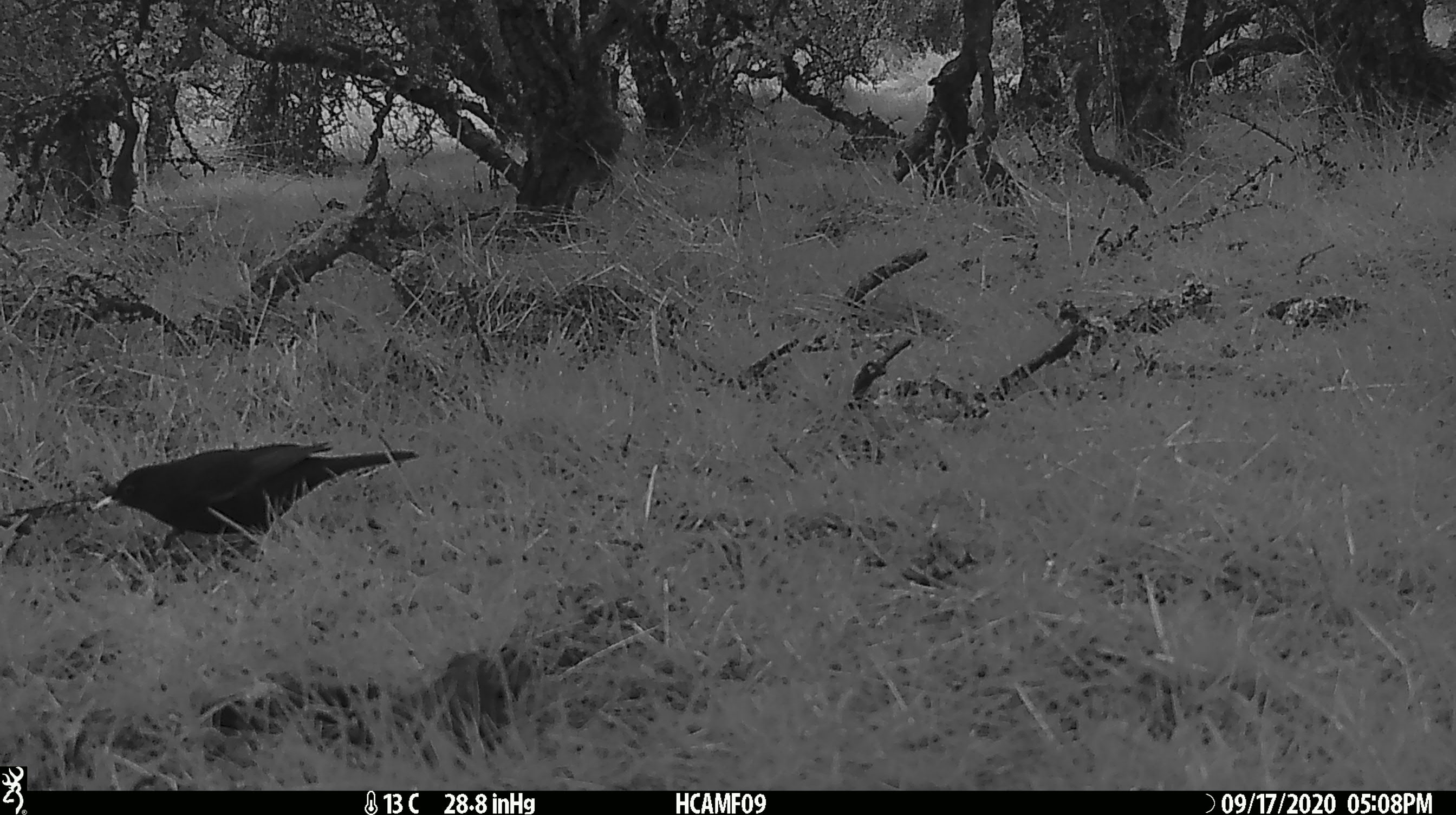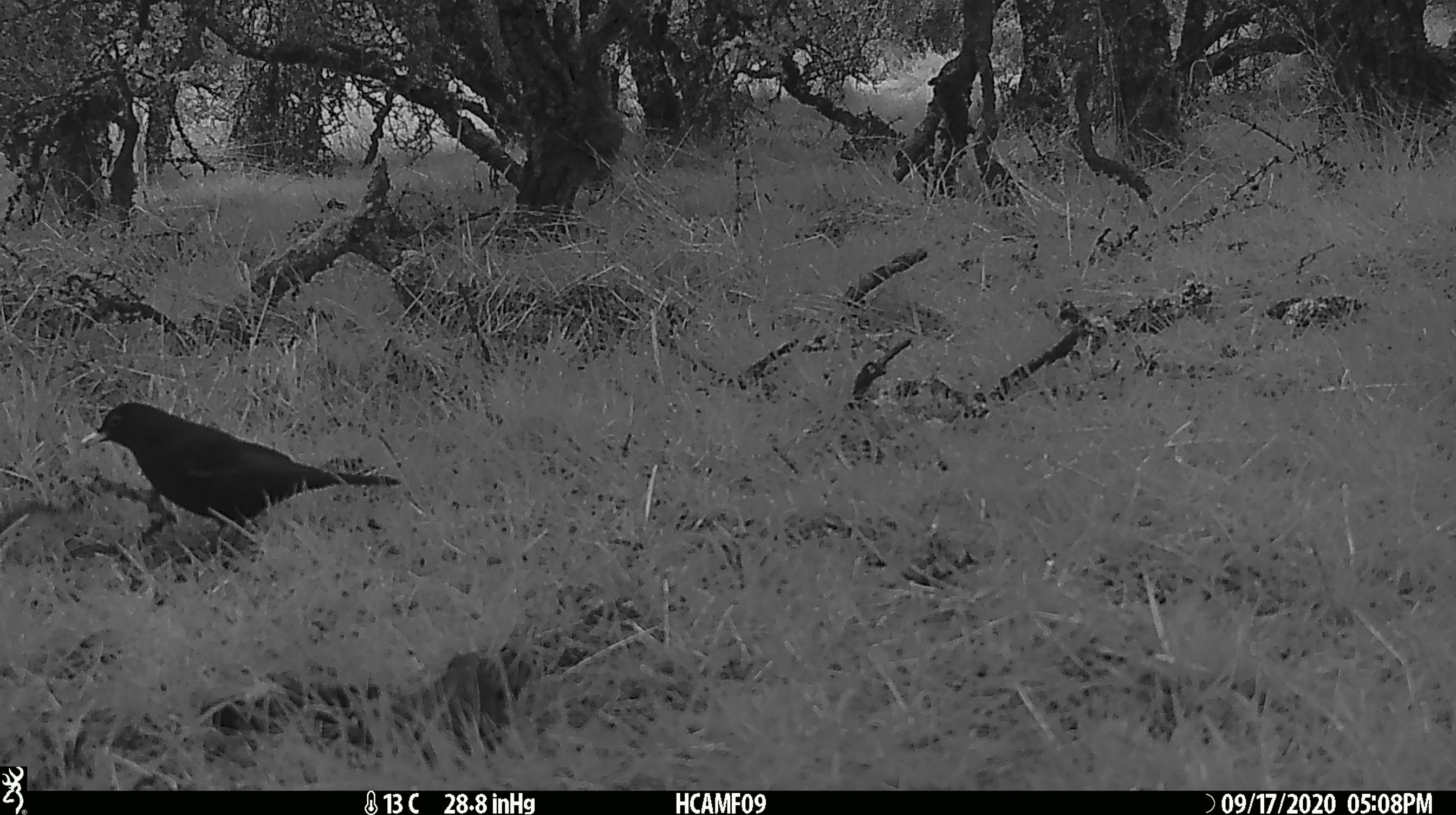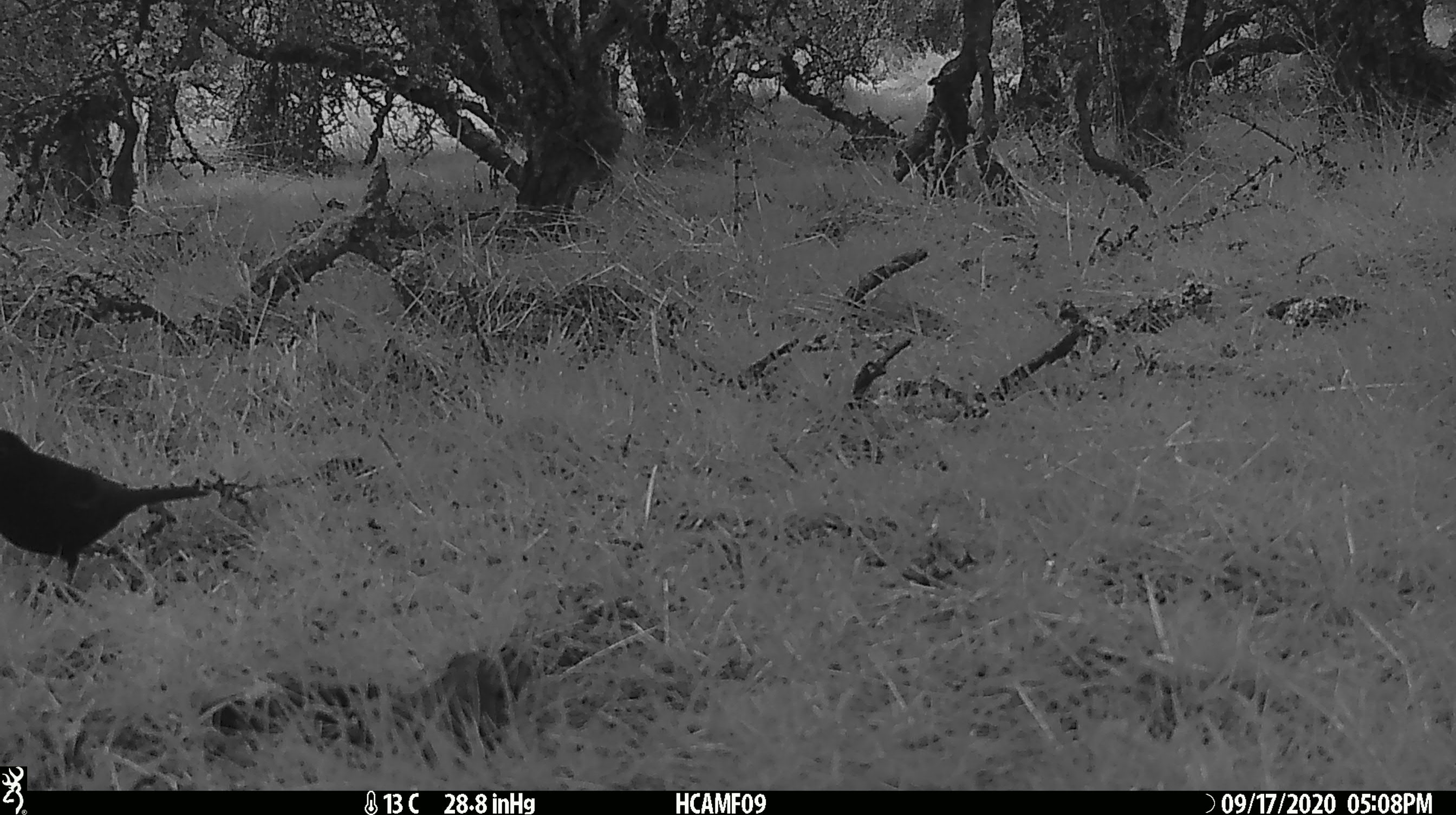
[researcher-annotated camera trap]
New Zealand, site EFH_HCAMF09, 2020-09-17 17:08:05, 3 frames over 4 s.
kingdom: Animalia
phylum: Chordata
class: Aves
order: Passeriformes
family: Turdidae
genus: Turdus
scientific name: Turdus merula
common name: eurasian blackbird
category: blackbird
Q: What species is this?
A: Blackbird (eurasian blackbird) (Turdus merula).